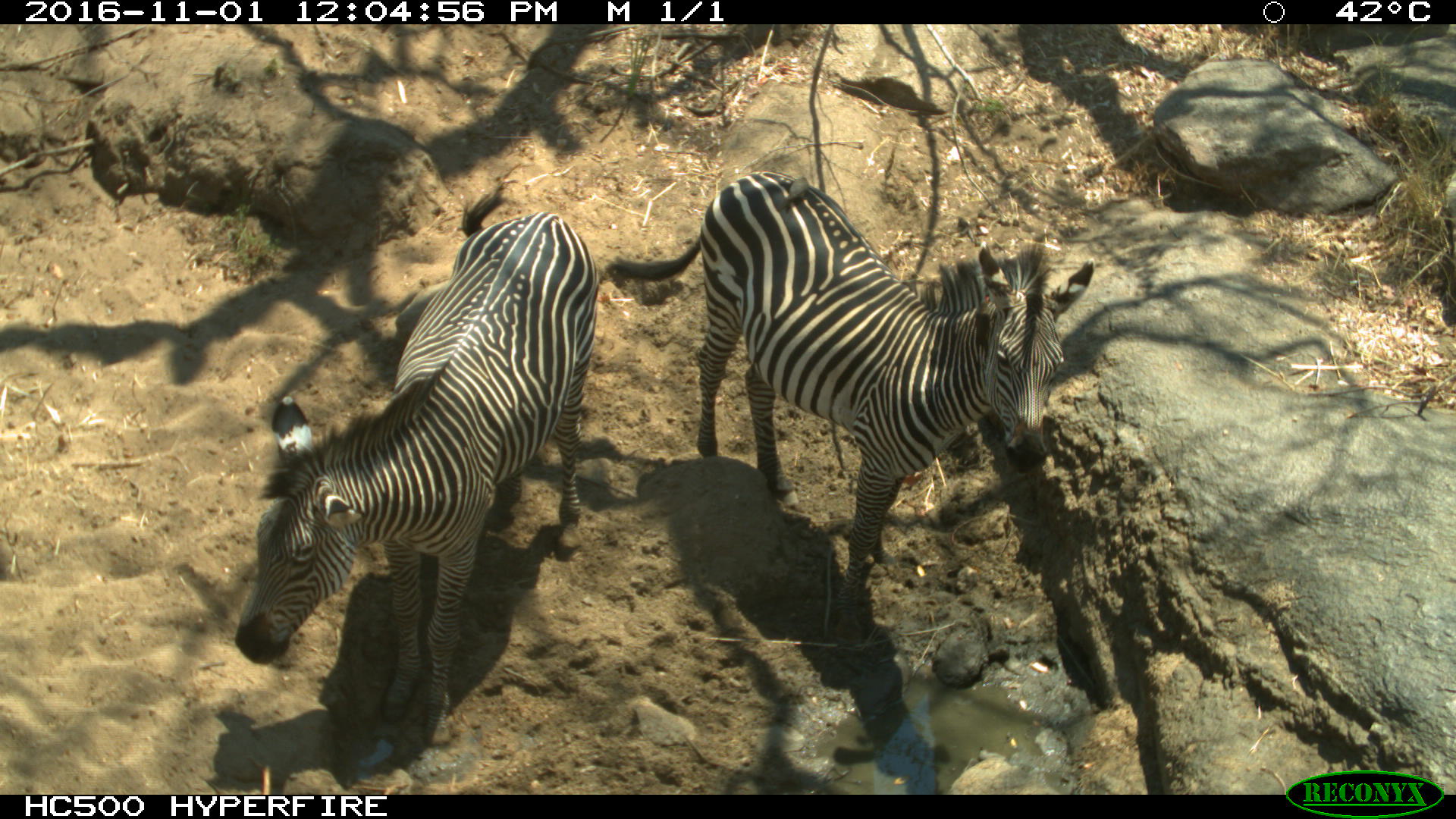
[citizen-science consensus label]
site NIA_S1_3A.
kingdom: Animalia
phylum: Chordata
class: Mammalia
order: Perissodactyla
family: Equidae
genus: Equus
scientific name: Equus quagga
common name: plains zebra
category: zebraplains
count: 2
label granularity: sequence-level